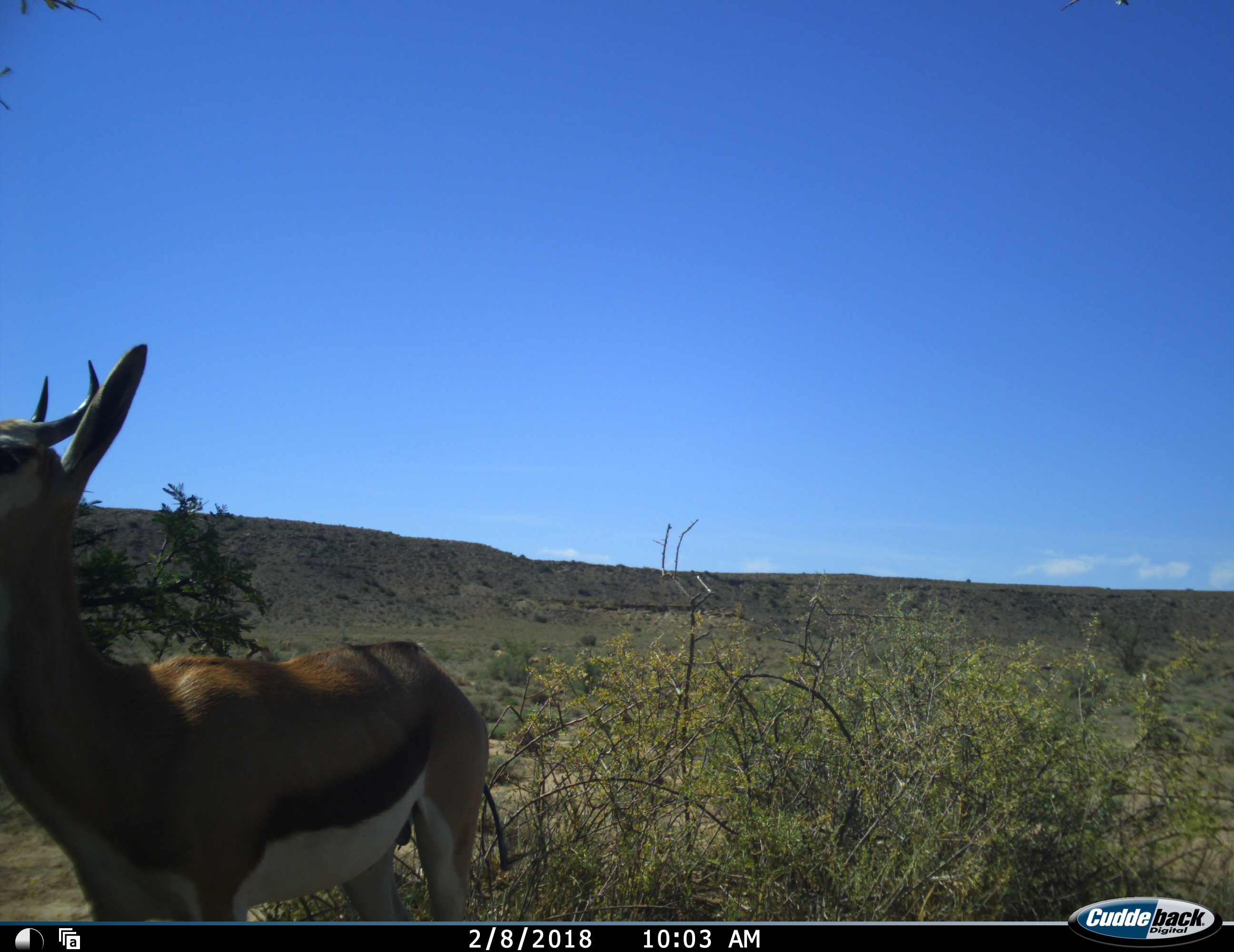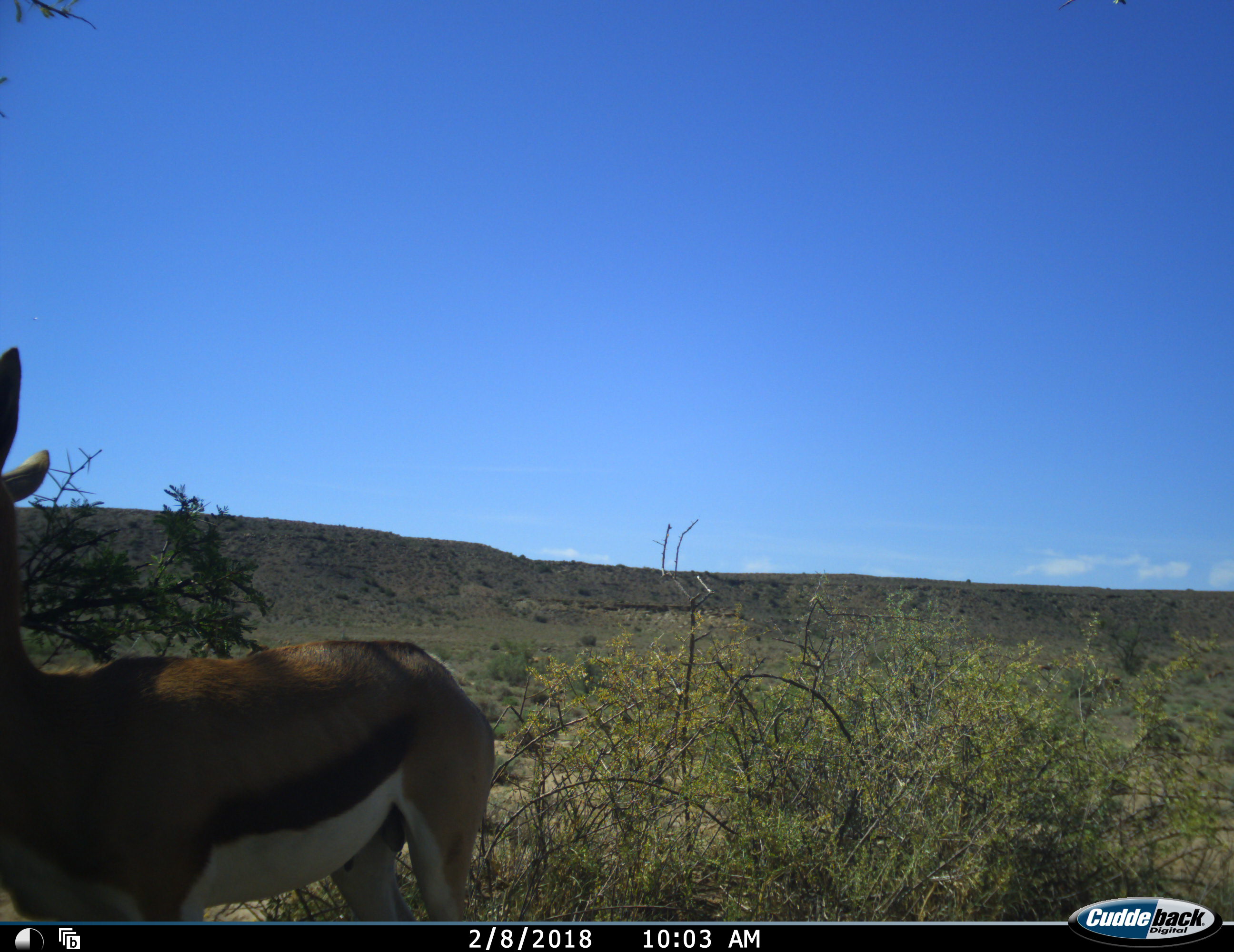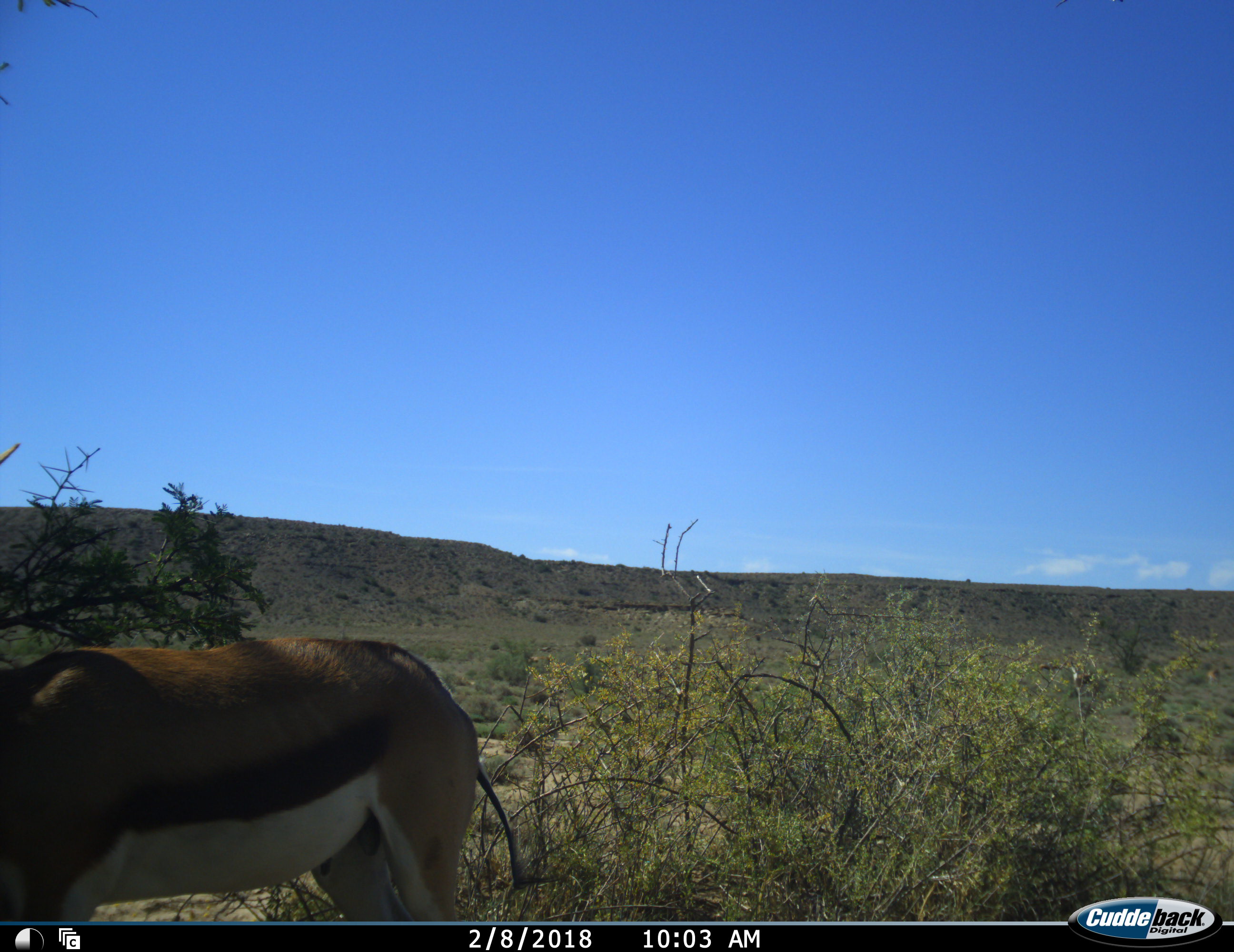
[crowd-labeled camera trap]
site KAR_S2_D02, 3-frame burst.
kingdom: Animalia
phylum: Chordata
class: Mammalia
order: Artiodactyla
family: Bovidae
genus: Antidorcas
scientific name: Antidorcas marsupialis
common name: springbok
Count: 1.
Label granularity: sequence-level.